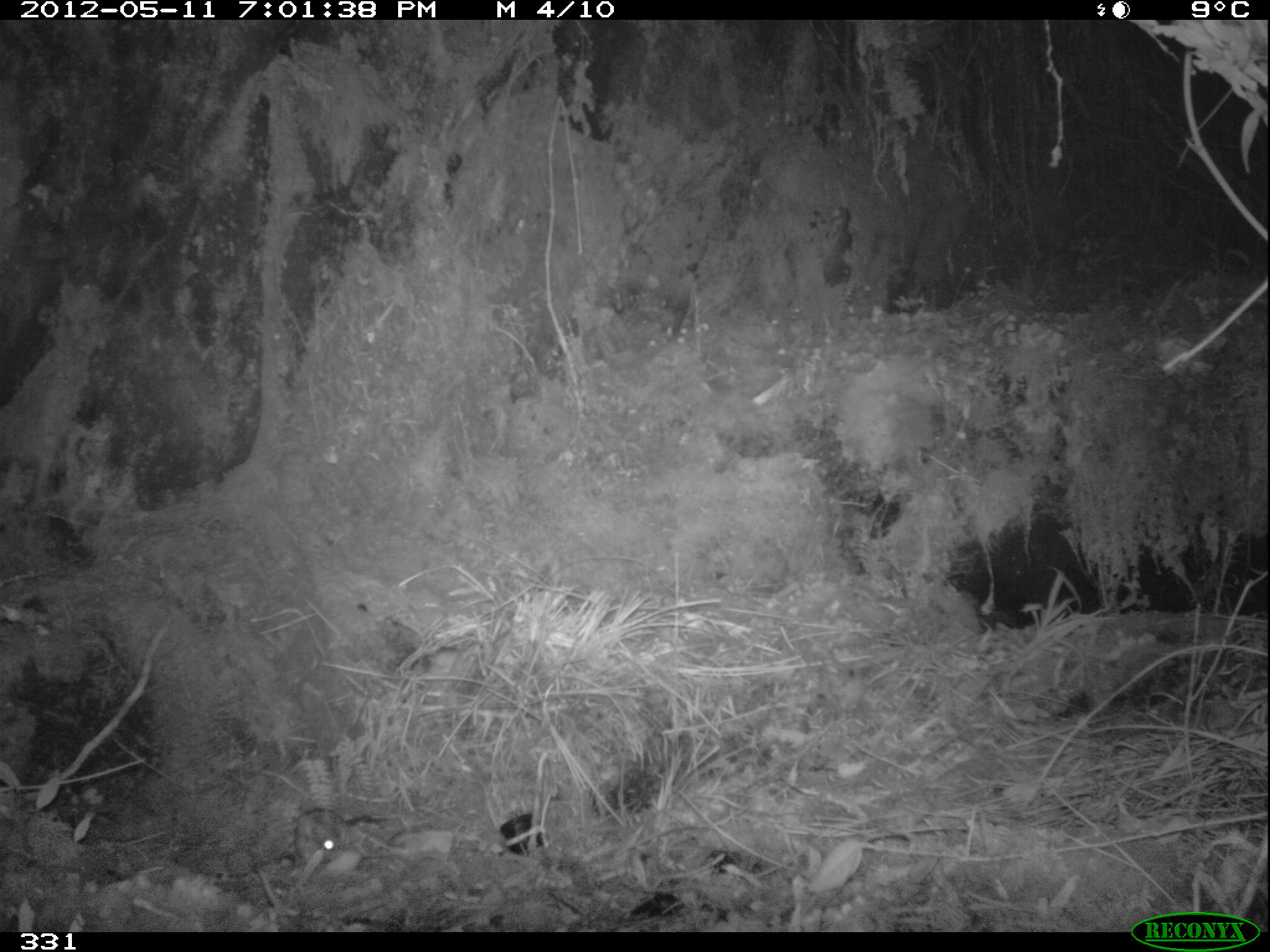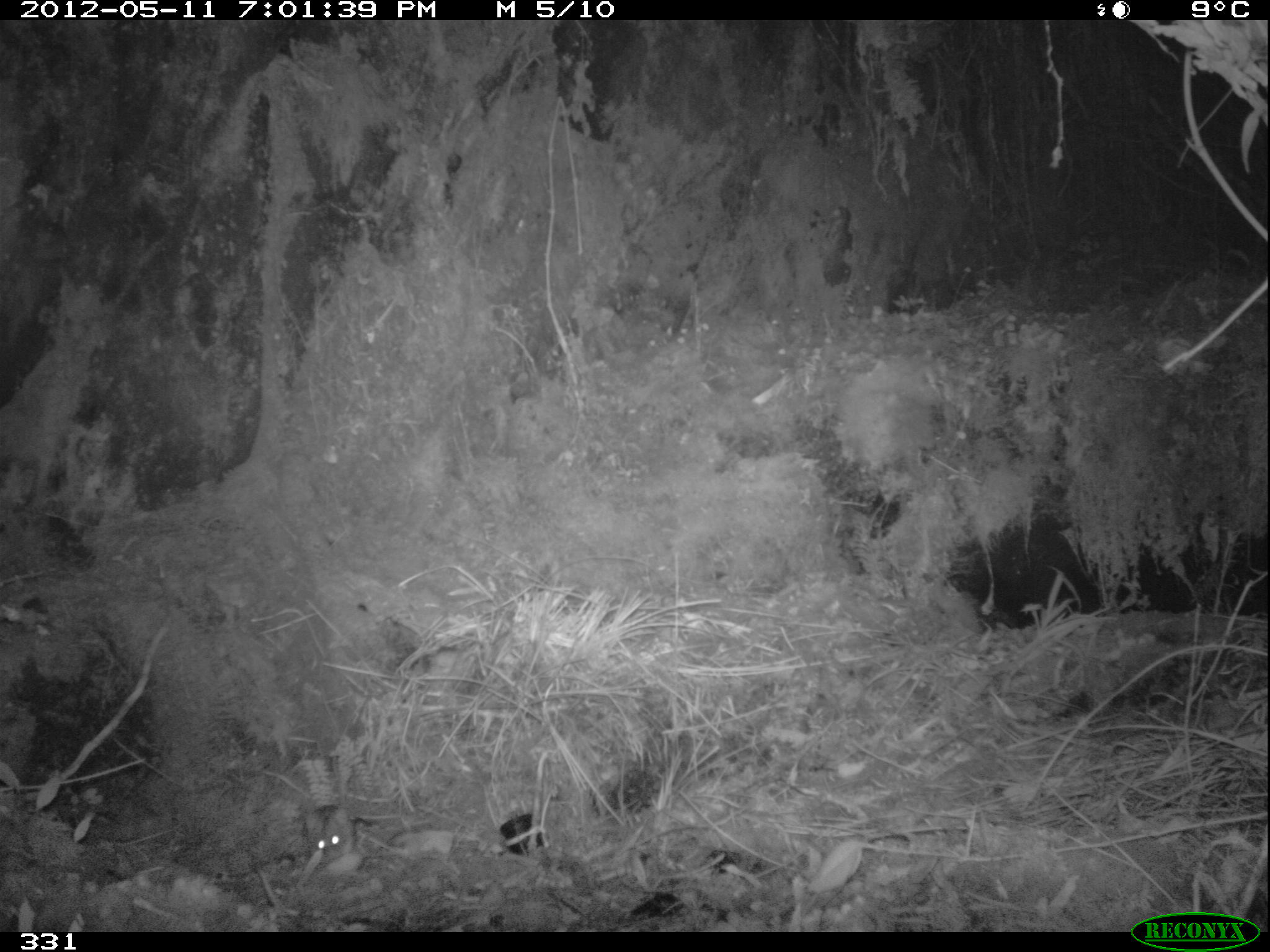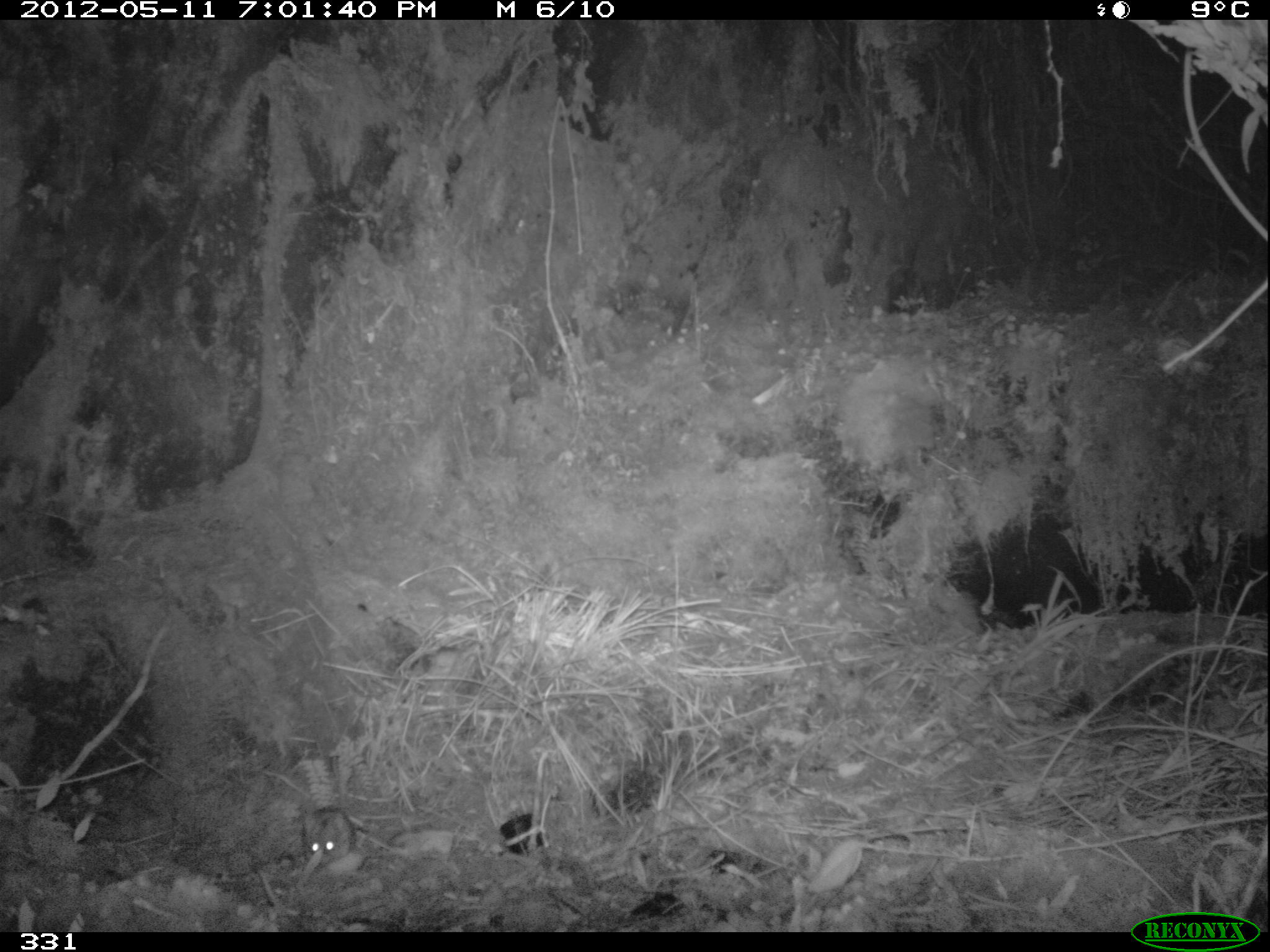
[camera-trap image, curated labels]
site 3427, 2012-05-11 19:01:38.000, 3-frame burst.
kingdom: Animalia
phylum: Chordata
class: Mammalia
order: Rodentia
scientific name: Rodentia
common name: rodents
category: unknown rodent